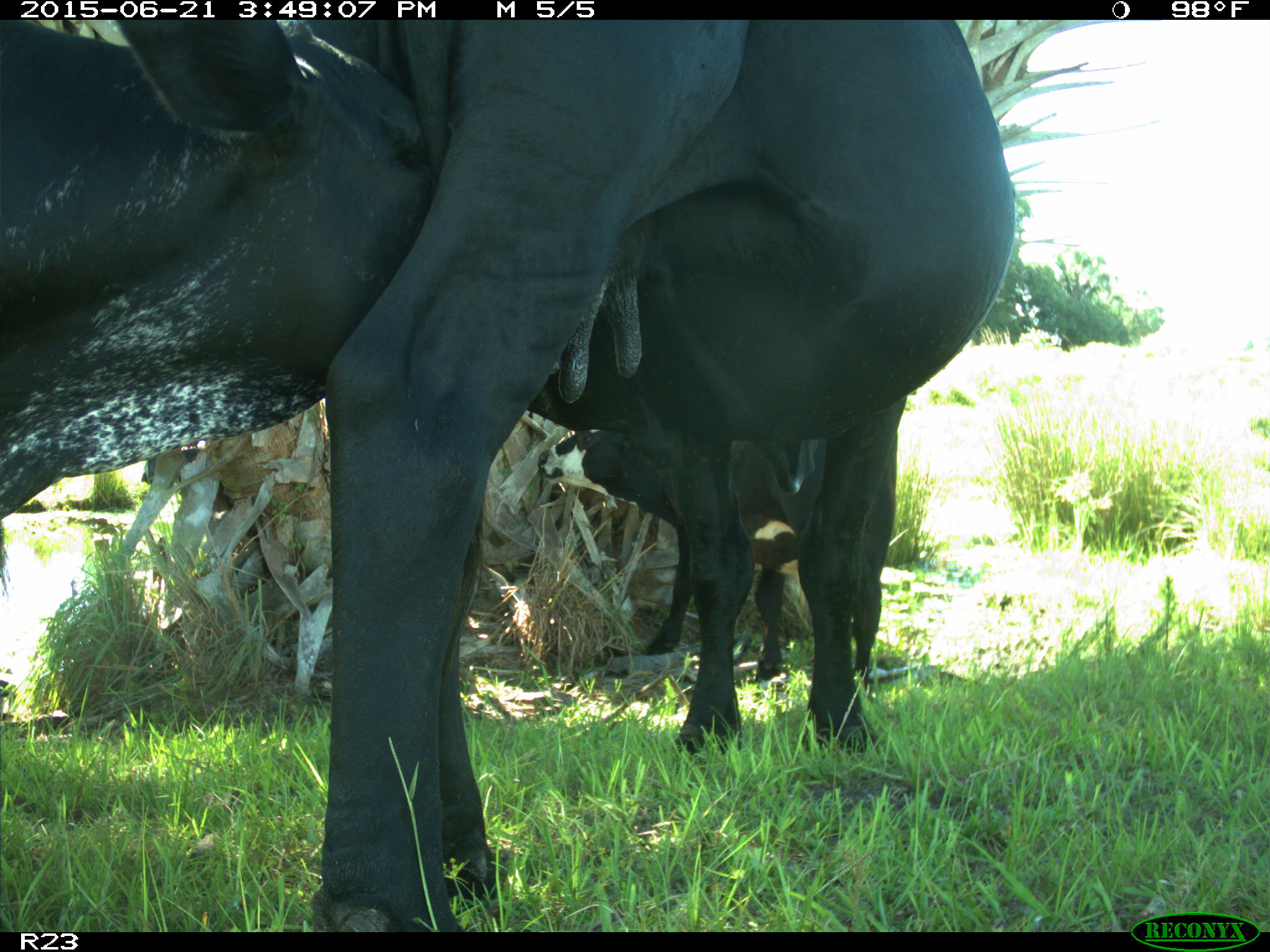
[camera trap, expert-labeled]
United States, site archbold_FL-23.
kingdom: Animalia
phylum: Chordata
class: Mammalia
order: Artiodactyla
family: Bovidae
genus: Bos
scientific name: Bos taurus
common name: domestic cow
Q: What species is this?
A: Bos taurus (domestic cow).